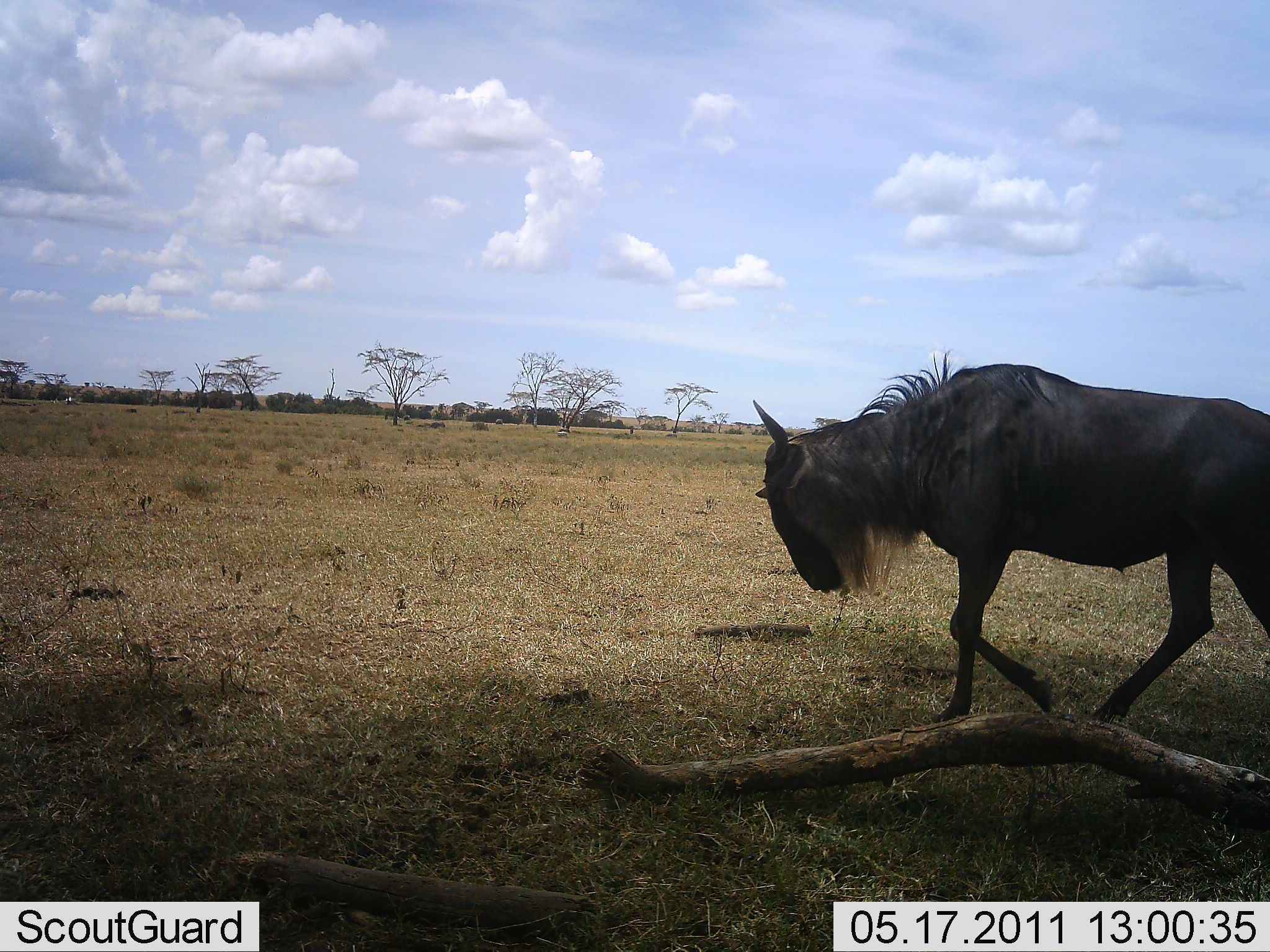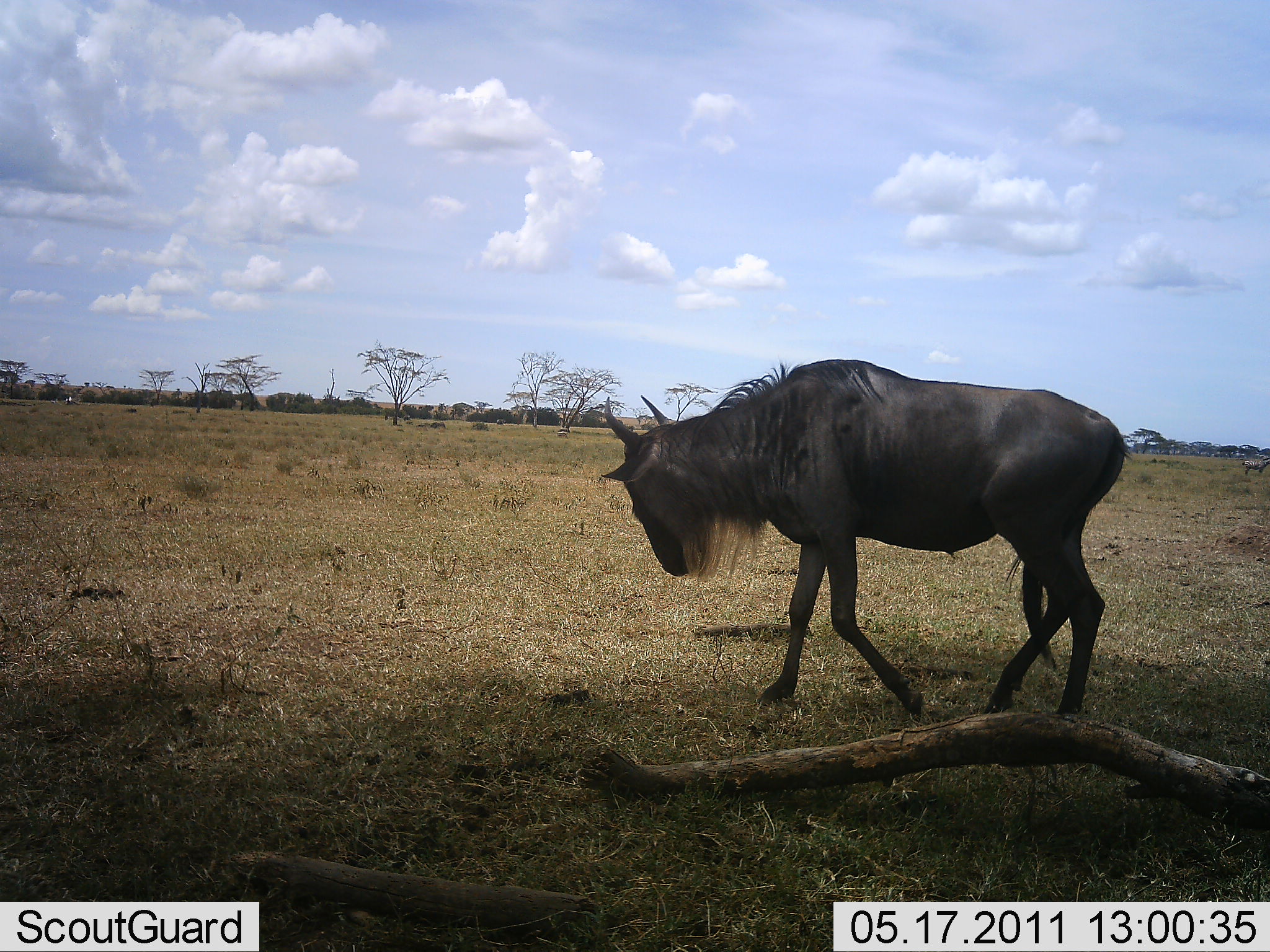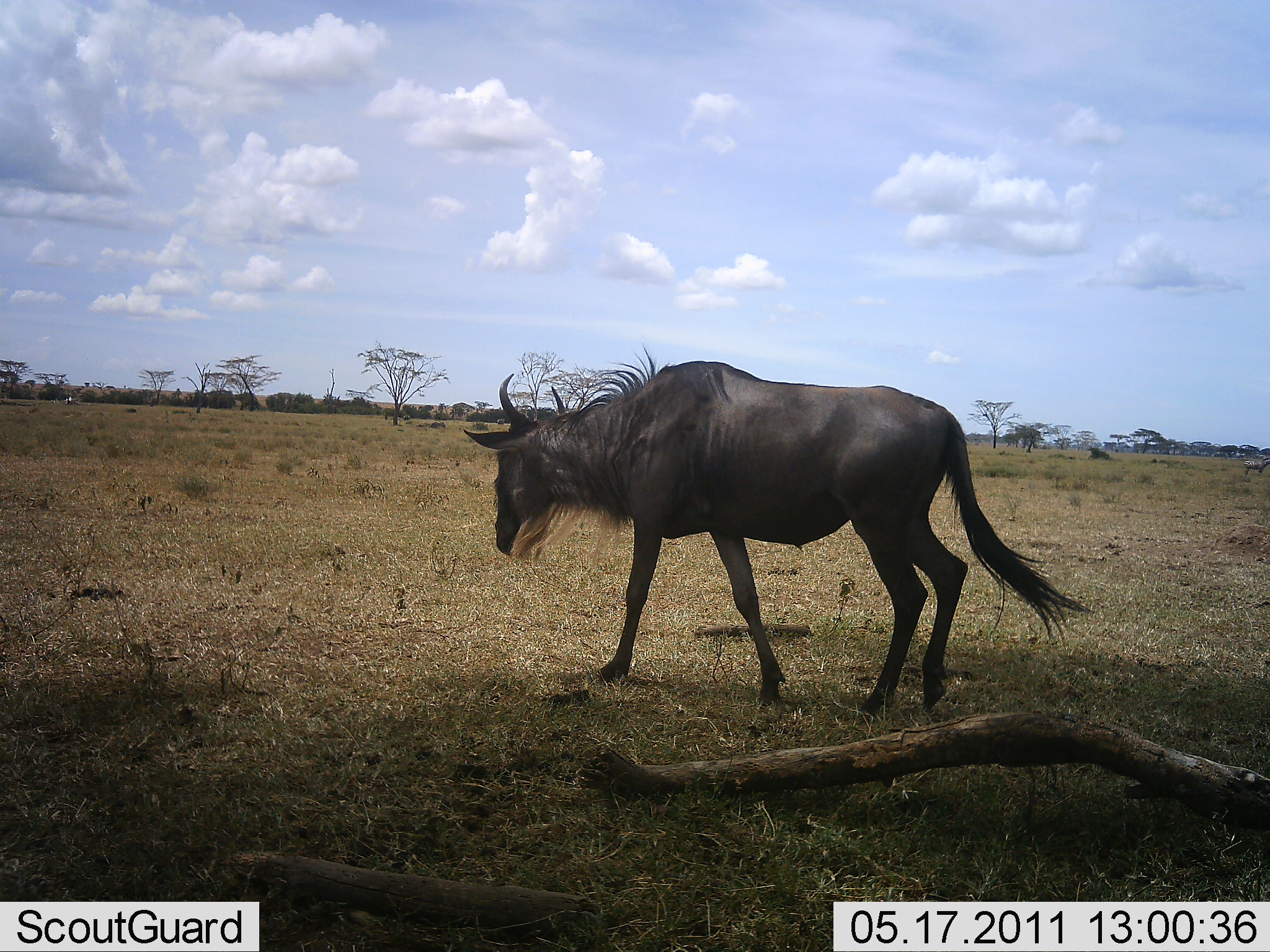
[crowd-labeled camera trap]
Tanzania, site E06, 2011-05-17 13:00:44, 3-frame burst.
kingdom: Animalia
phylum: Chordata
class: Mammalia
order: Artiodactyla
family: Bovidae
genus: Connochaetes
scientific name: Connochaetes taurinus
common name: blue wildebeest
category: wildebeest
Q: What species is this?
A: Wildebeest (blue wildebeest) (Connochaetes taurinus).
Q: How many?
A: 1.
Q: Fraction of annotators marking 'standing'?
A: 17%.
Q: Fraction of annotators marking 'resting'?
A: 0%.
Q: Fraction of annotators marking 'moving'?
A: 100%.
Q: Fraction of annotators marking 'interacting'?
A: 0%.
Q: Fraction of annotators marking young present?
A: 0%.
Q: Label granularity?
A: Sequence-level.